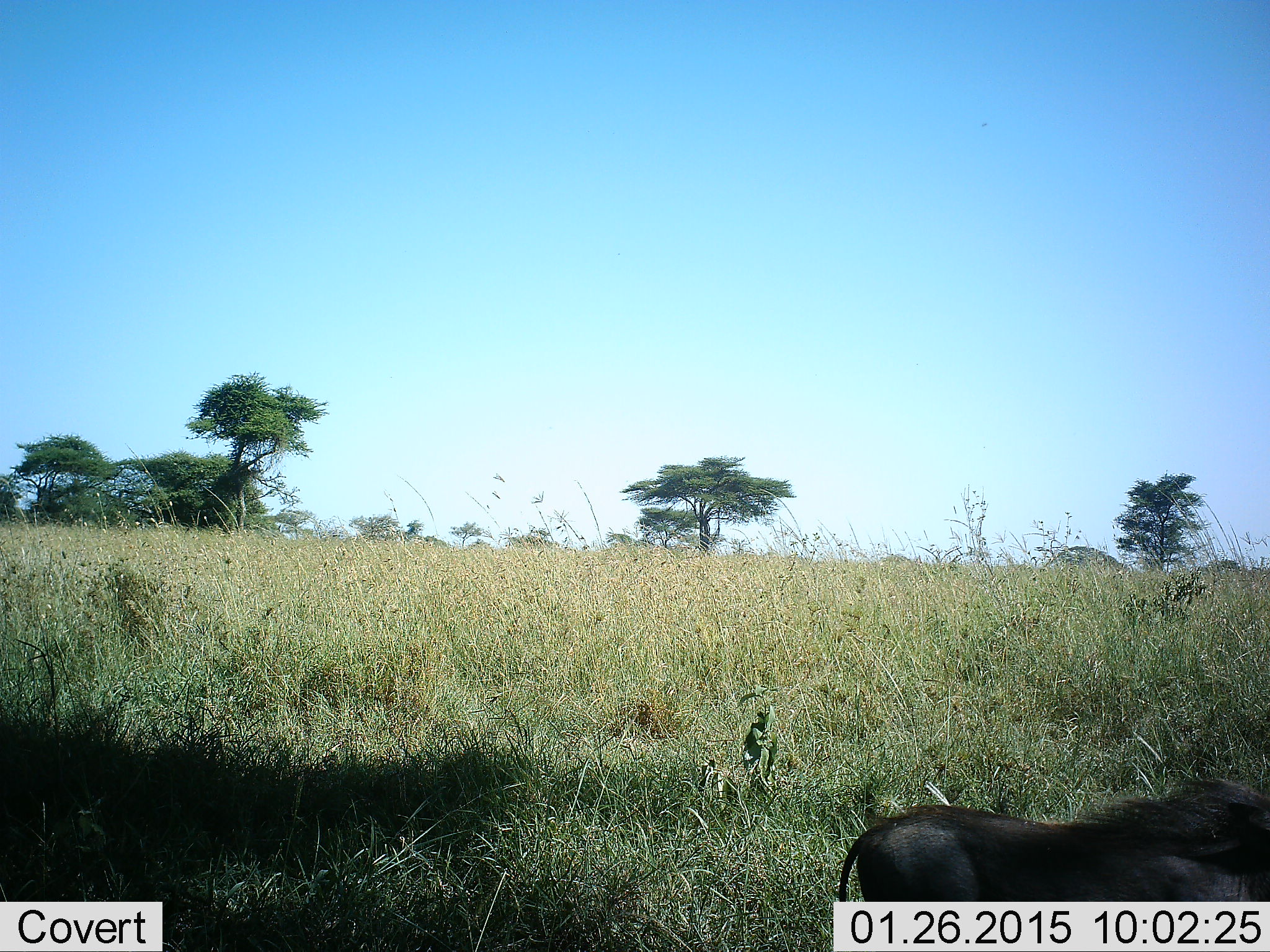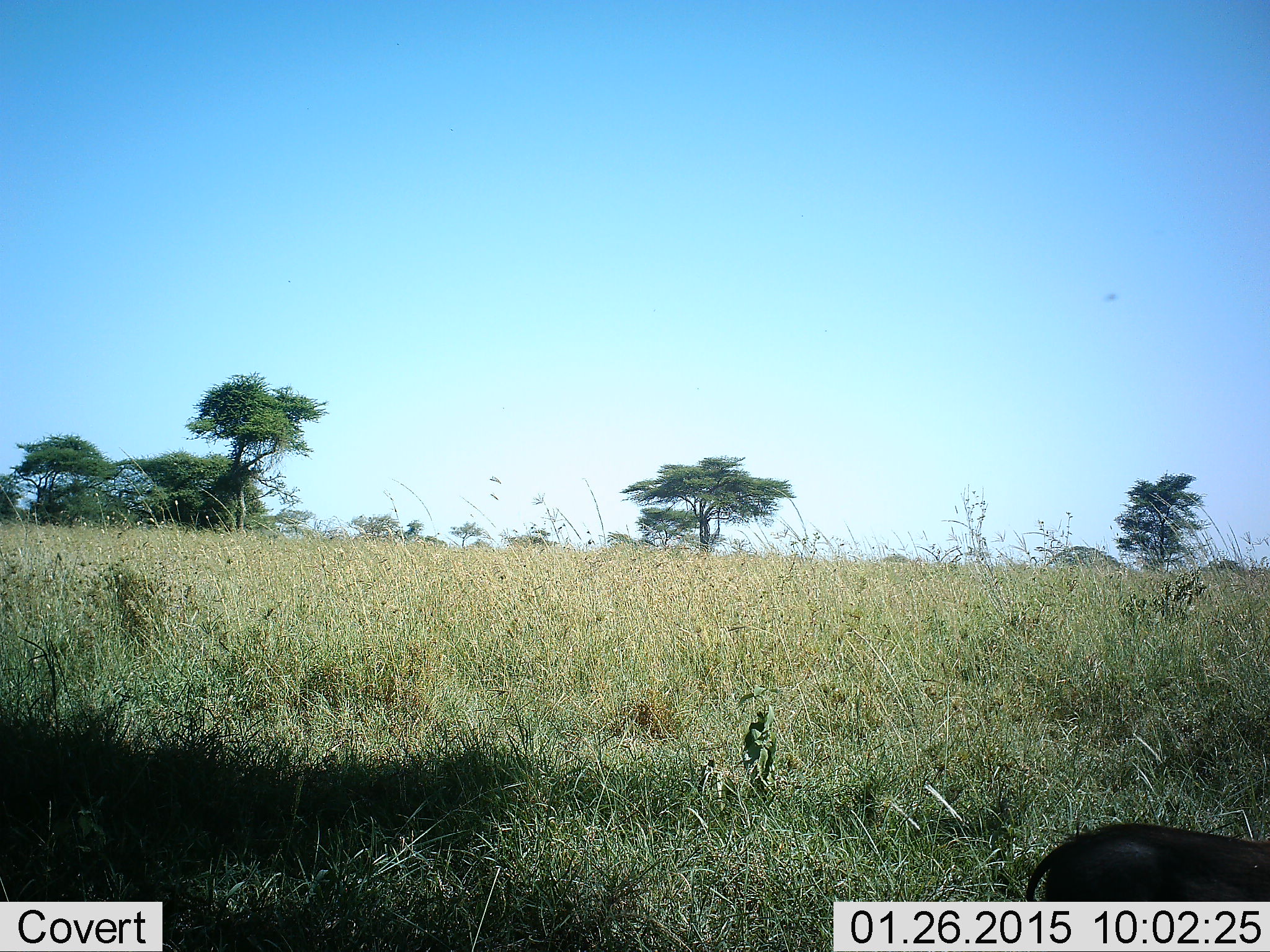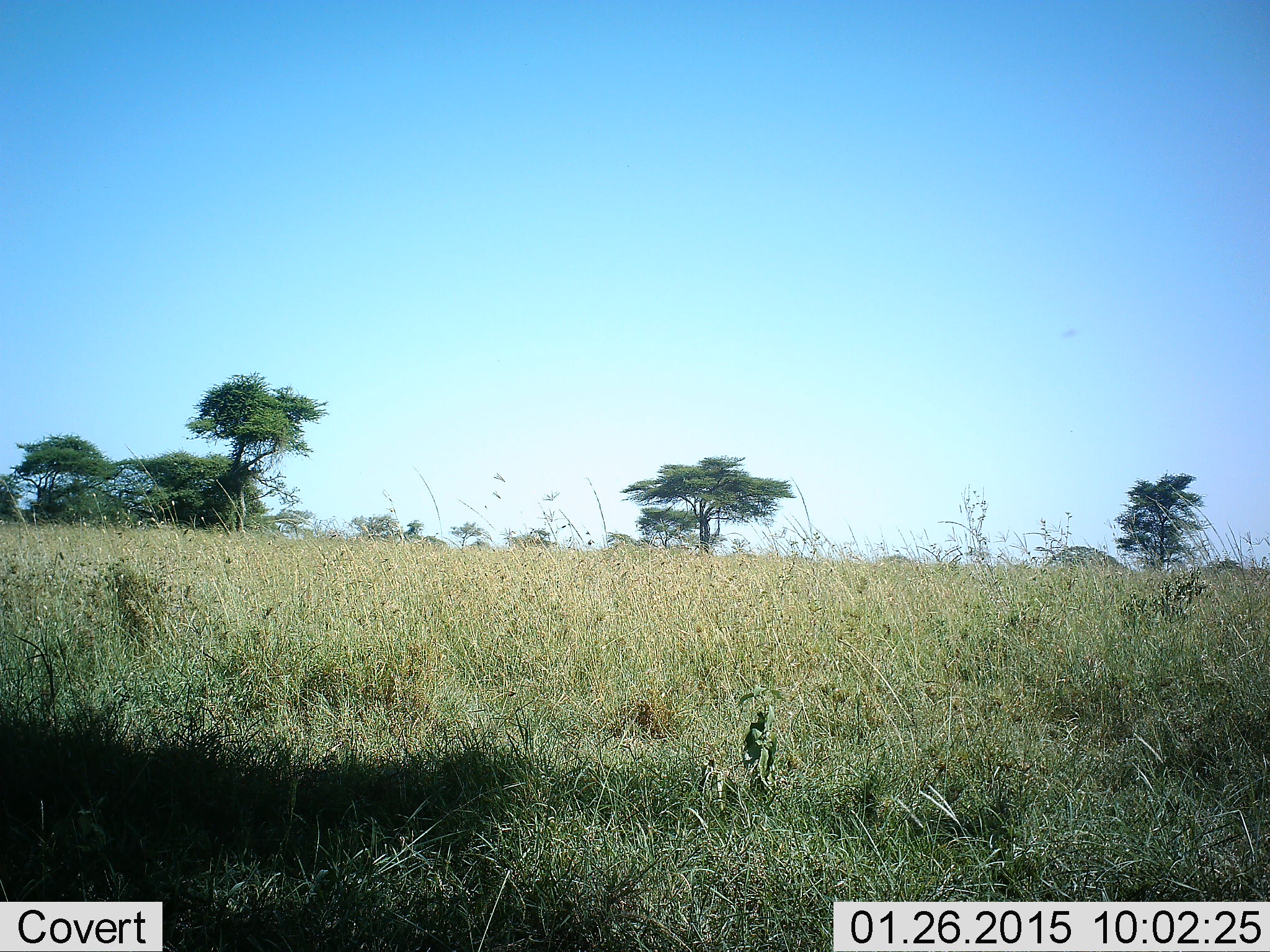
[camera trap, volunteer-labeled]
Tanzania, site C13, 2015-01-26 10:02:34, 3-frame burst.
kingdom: Animalia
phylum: Chordata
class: Mammalia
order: Artiodactyla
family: Suidae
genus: Phacochoerus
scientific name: Phacochoerus africanus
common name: warthog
Warthog (Phacochoerus africanus), count 1. Behavior (volunteer vote fractions): standing 10%, resting 0%, moving 90%, interacting 0%. Young present (vote fraction): 0%. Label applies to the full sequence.